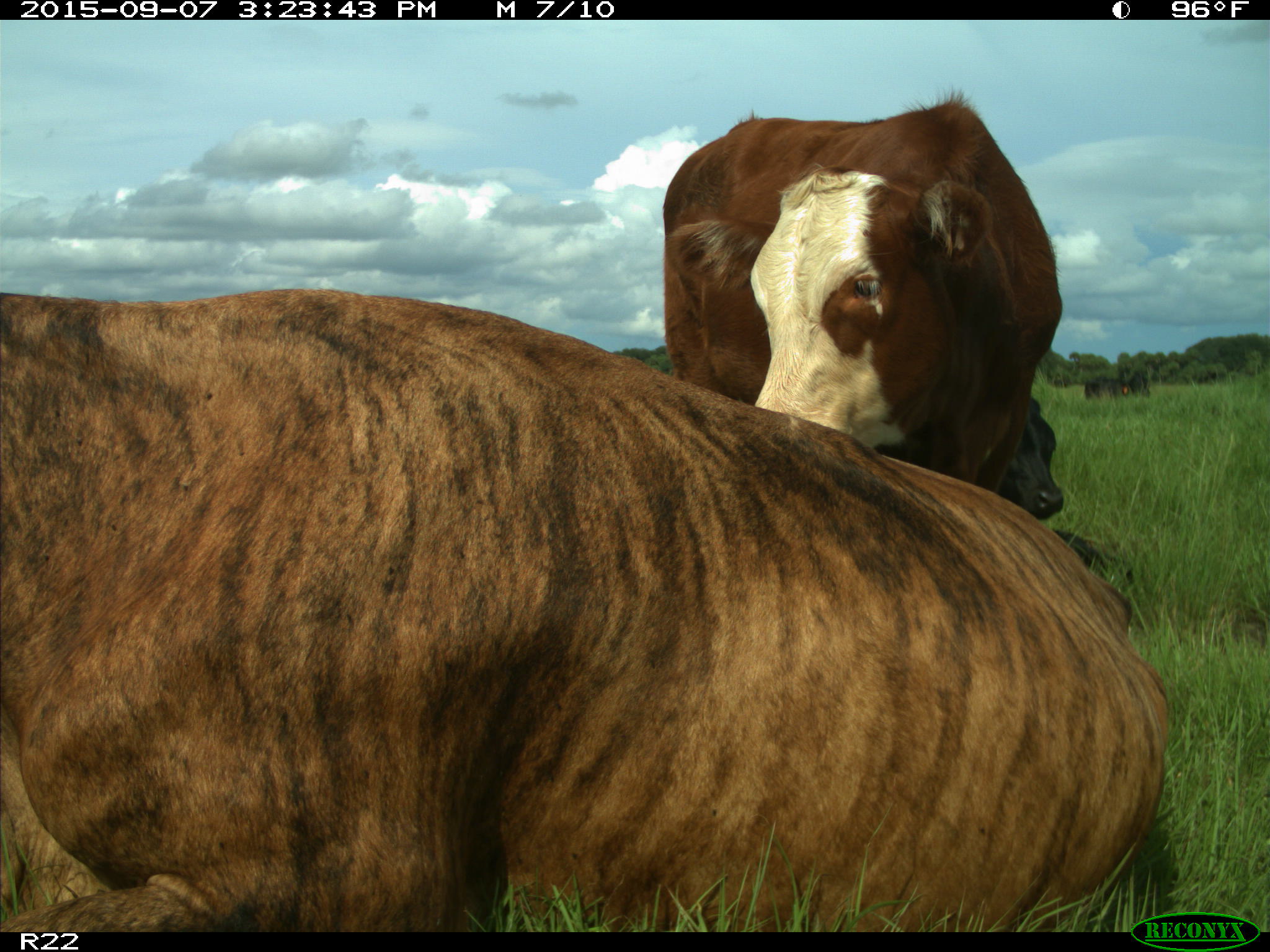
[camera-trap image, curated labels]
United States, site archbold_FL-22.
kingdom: Animalia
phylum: Chordata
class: Mammalia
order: Artiodactyla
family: Bovidae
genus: Bos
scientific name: Bos taurus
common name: domestic cow